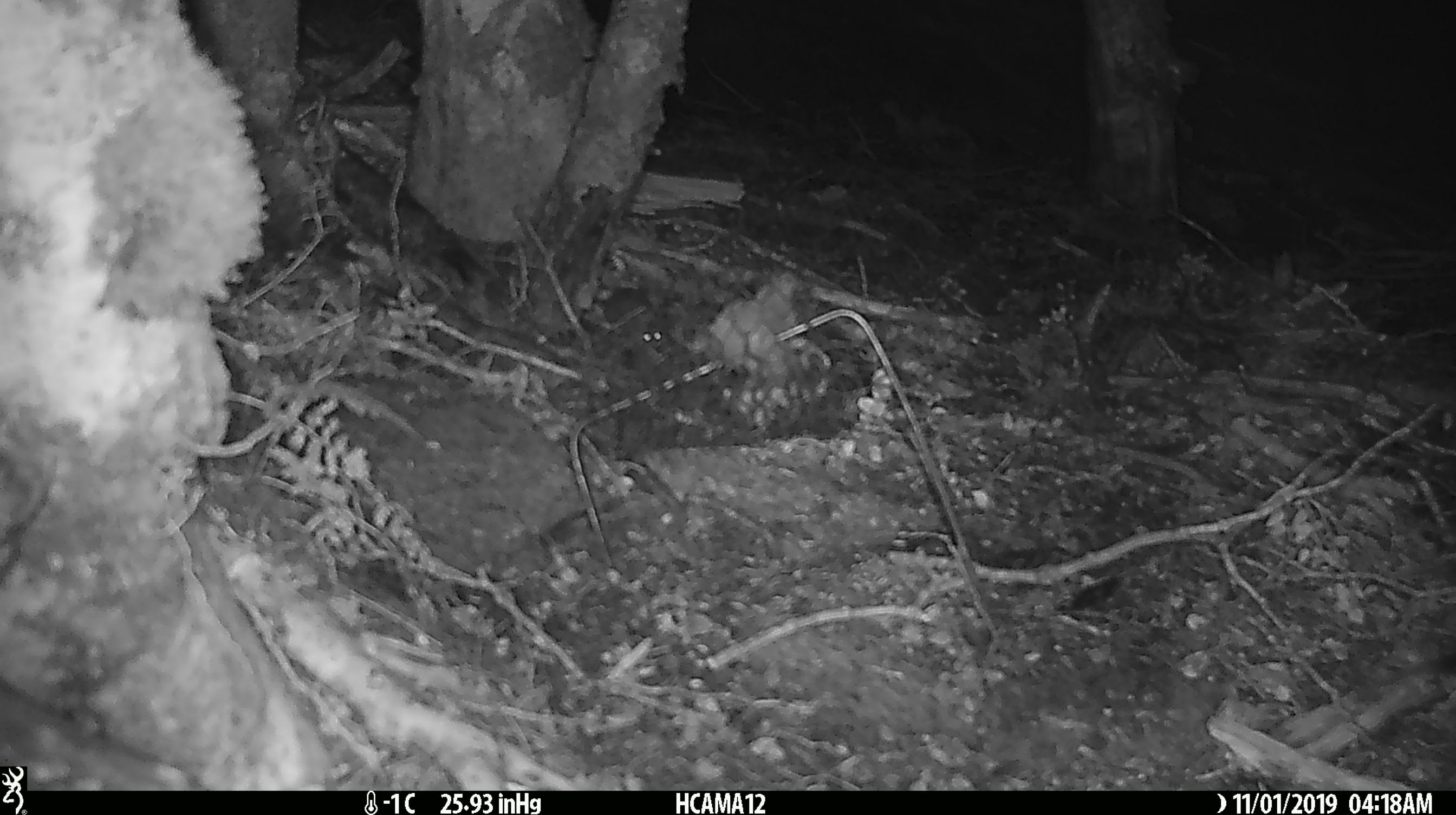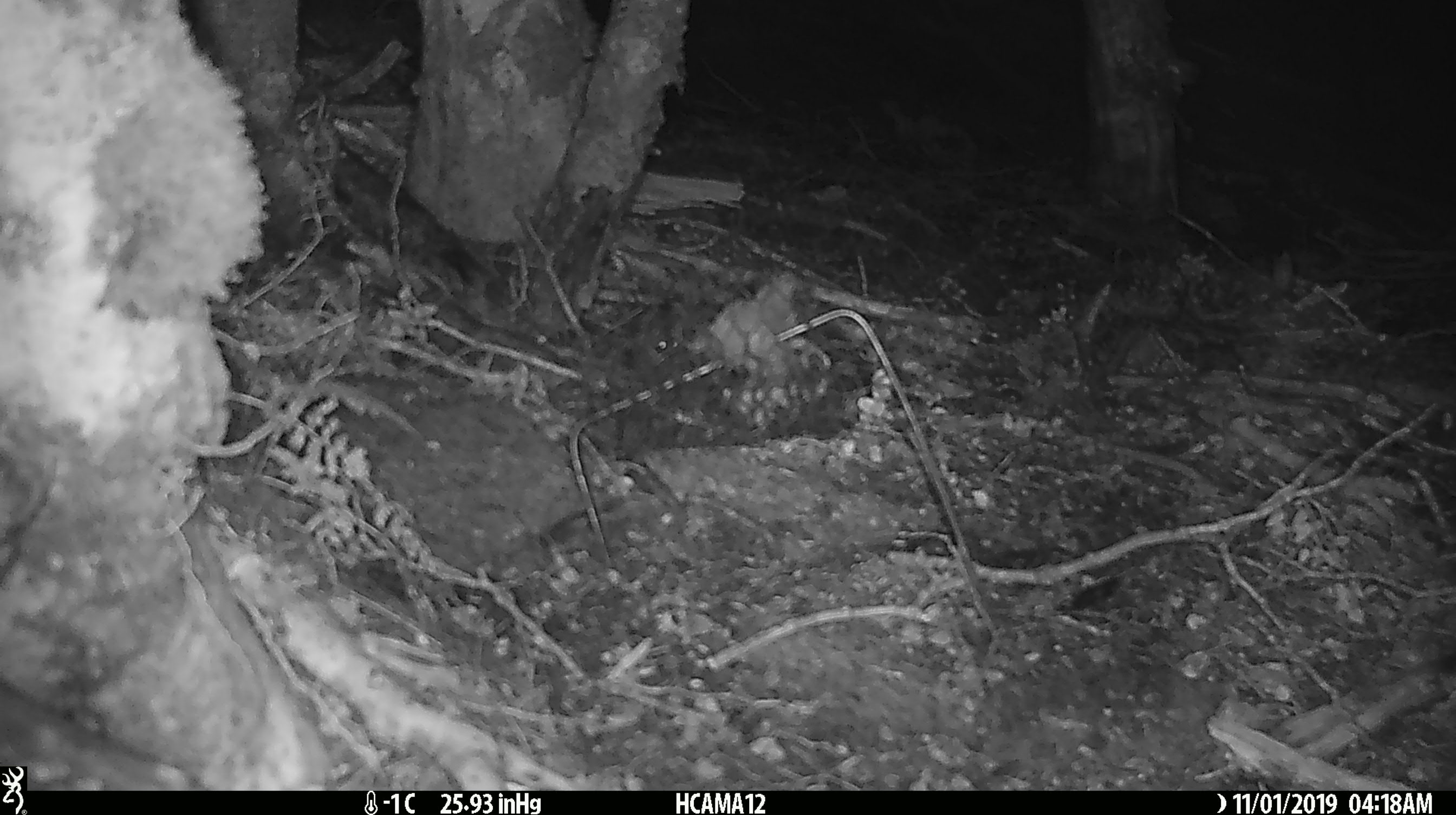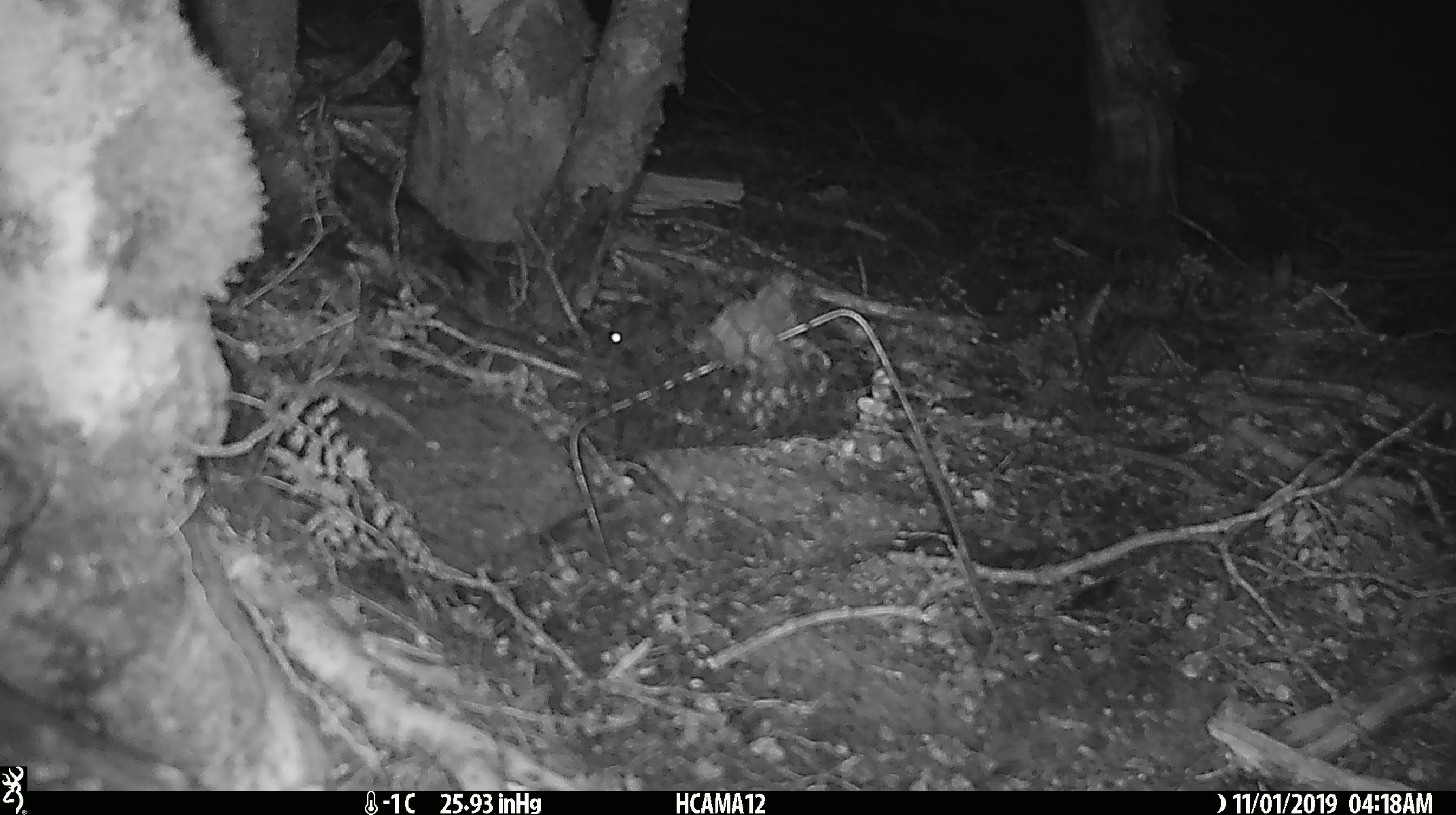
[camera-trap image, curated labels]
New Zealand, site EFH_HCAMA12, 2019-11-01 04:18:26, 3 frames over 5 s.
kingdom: Animalia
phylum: Chordata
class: Mammalia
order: Rodentia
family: Muridae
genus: Mus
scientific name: Mus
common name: mouse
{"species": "mouse (Mus)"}